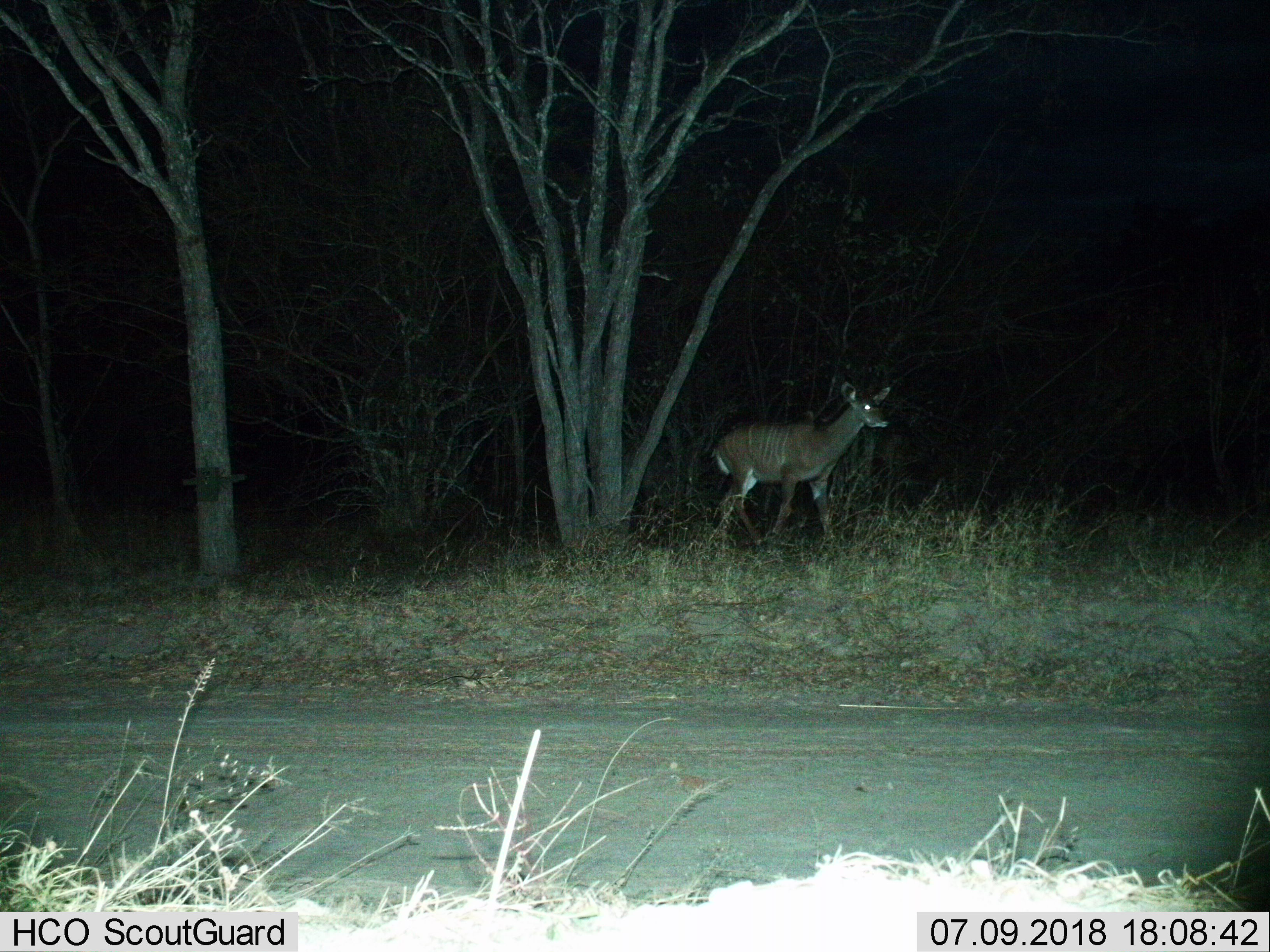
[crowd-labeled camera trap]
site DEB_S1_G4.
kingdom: Animalia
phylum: Chordata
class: Mammalia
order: Artiodactyla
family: Bovidae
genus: Tragelaphus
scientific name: Tragelaphus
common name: kudu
Kudu (Tragelaphus), count 1. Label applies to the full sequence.